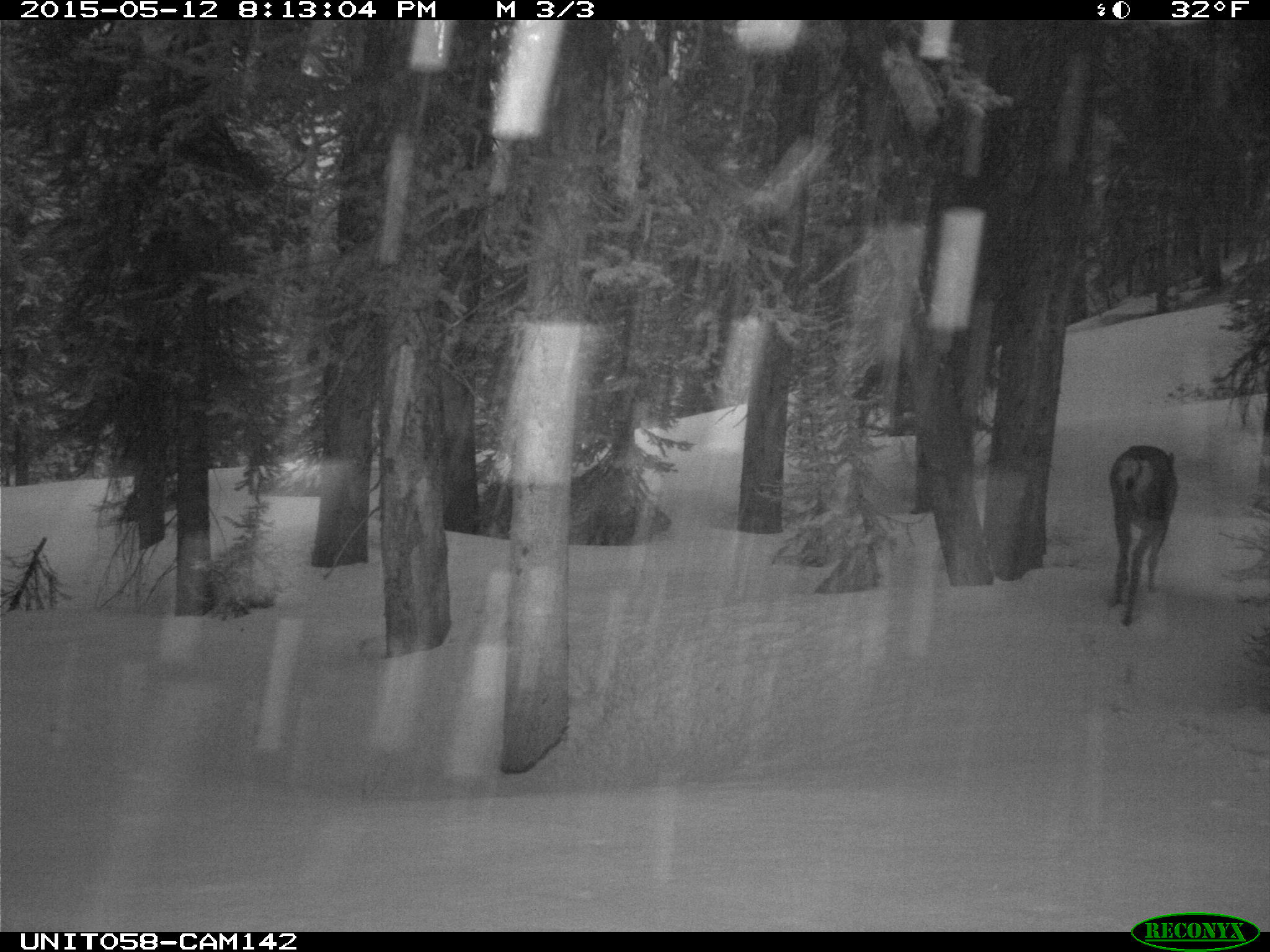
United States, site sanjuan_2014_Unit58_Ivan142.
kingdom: Animalia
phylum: Chordata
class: Mammalia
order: Artiodactyla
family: Cervidae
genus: Odocoileus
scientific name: Odocoileus hemionus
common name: mule deer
Odocoileus hemionus (mule deer).